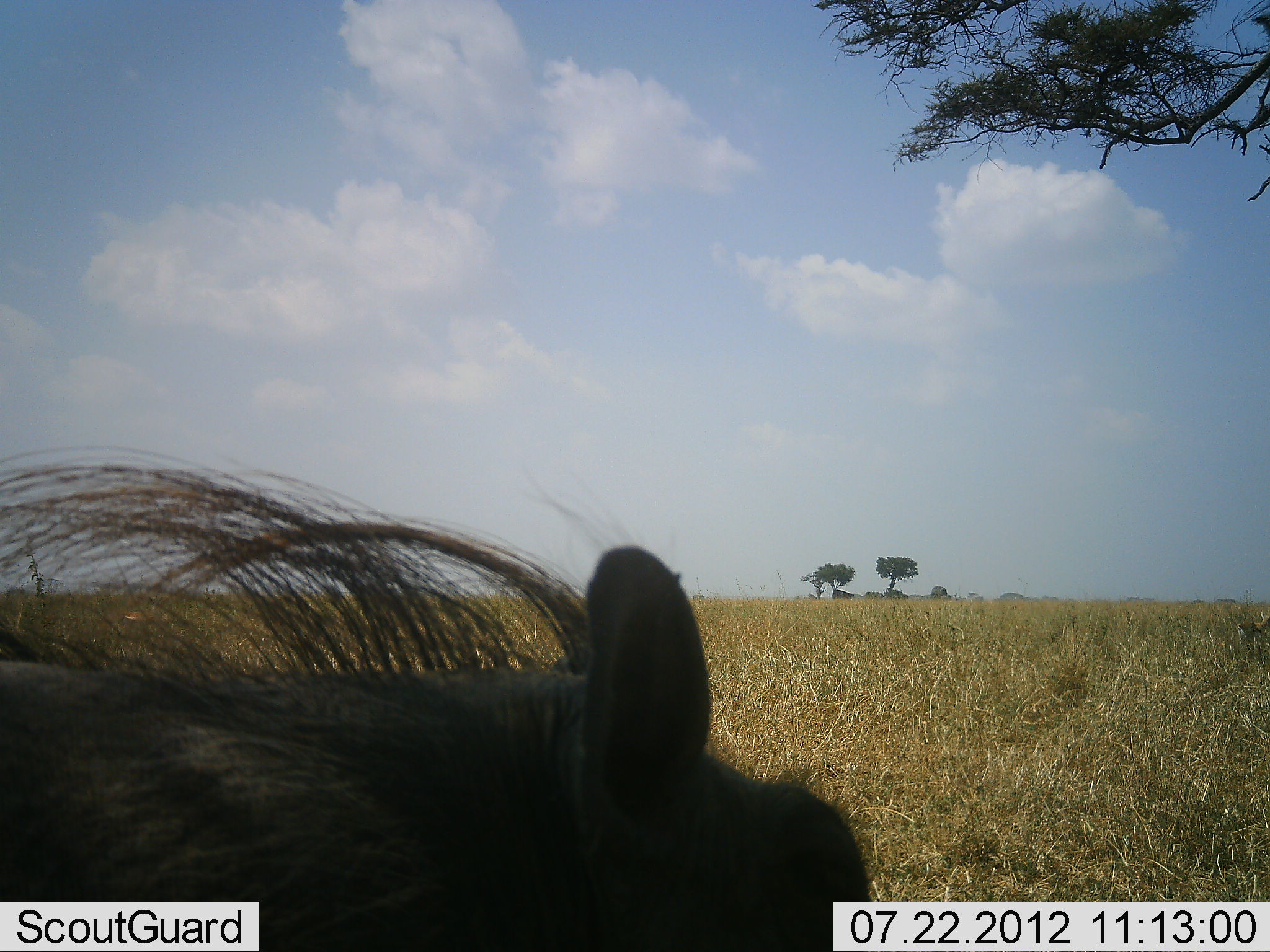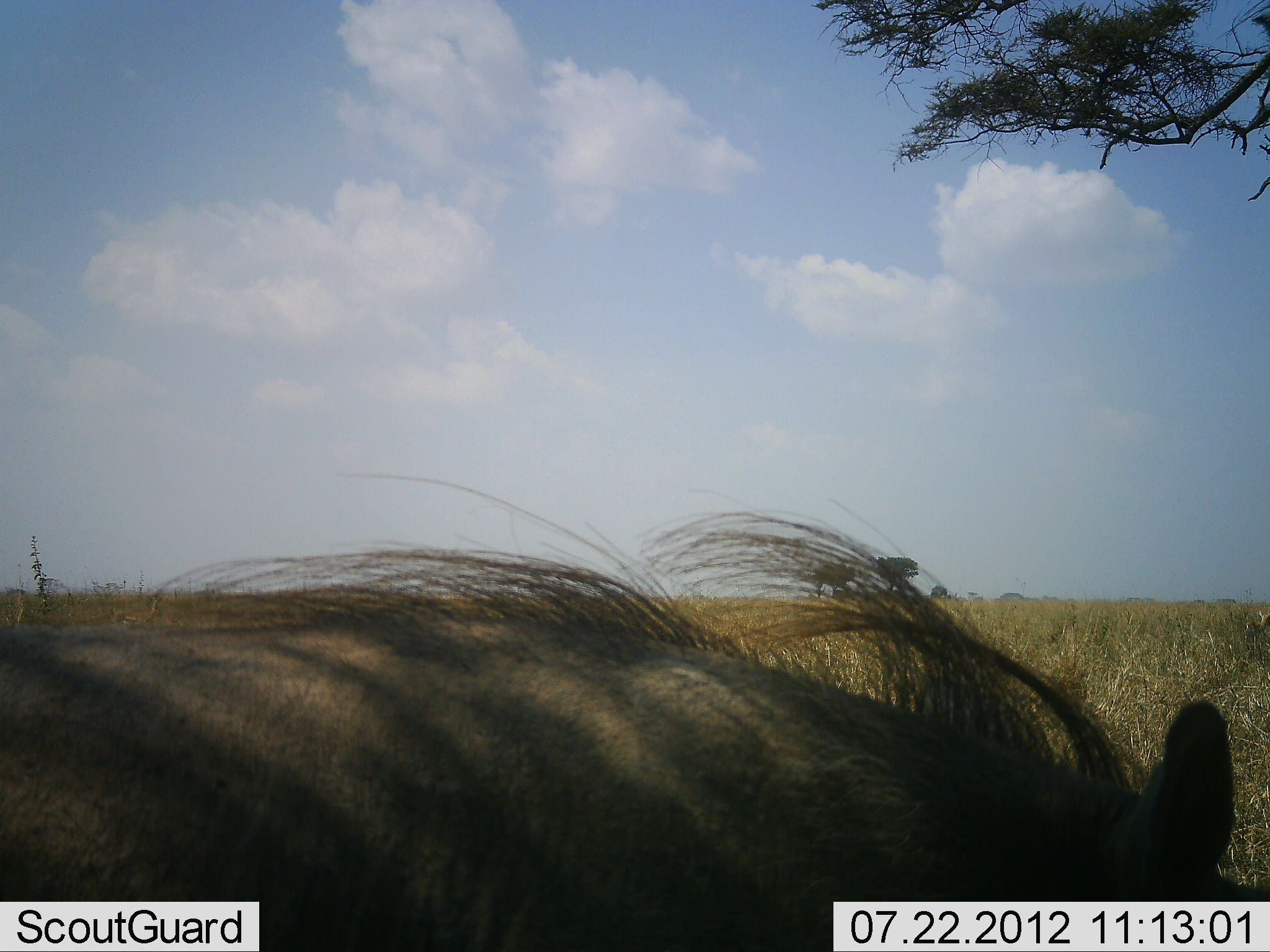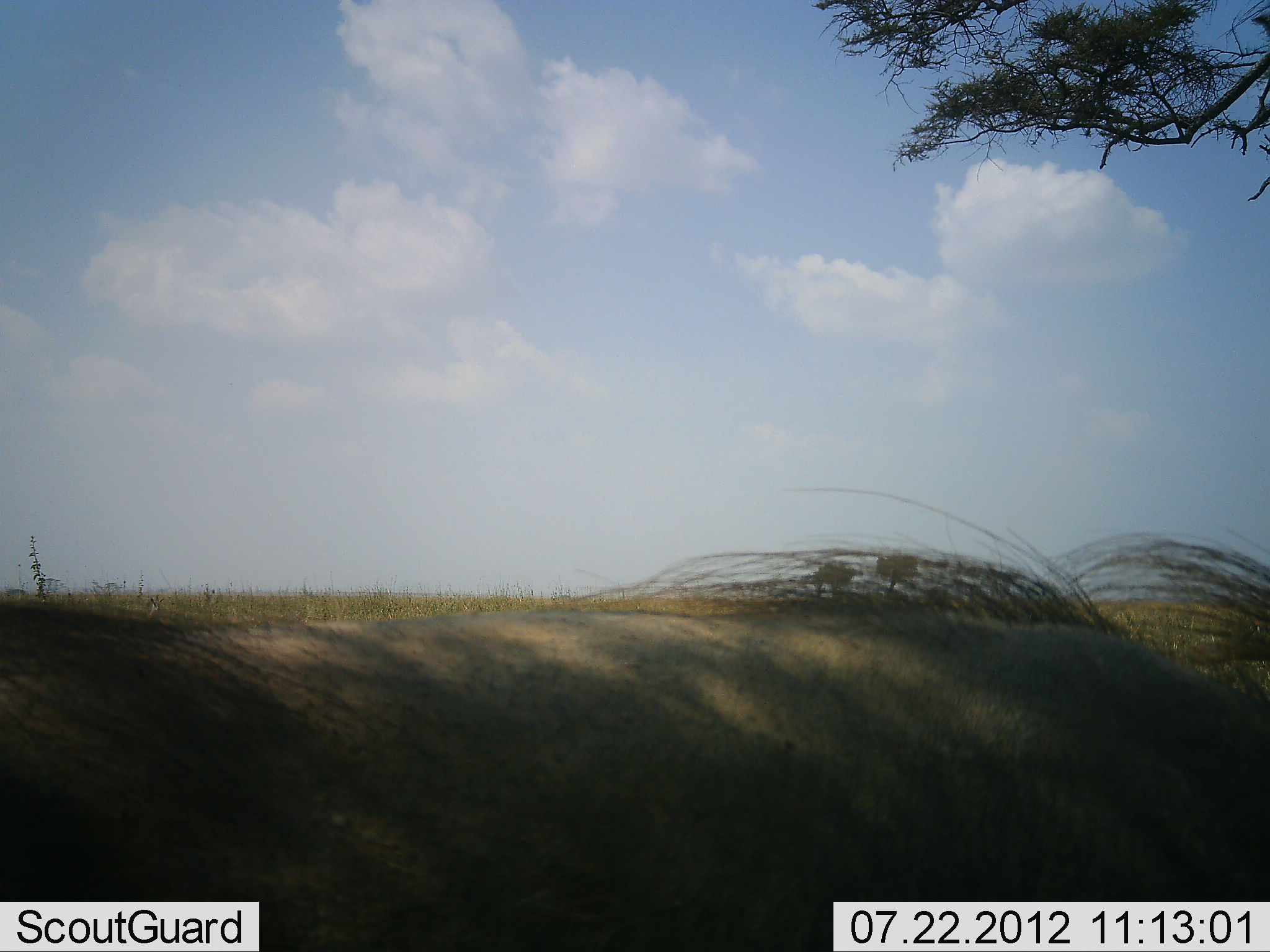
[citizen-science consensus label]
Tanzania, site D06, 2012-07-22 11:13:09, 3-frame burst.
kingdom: Animalia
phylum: Chordata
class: Mammalia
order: Artiodactyla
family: Suidae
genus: Phacochoerus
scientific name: Phacochoerus africanus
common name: warthog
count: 1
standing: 82%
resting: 0%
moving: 27%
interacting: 0%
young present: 0%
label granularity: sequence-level